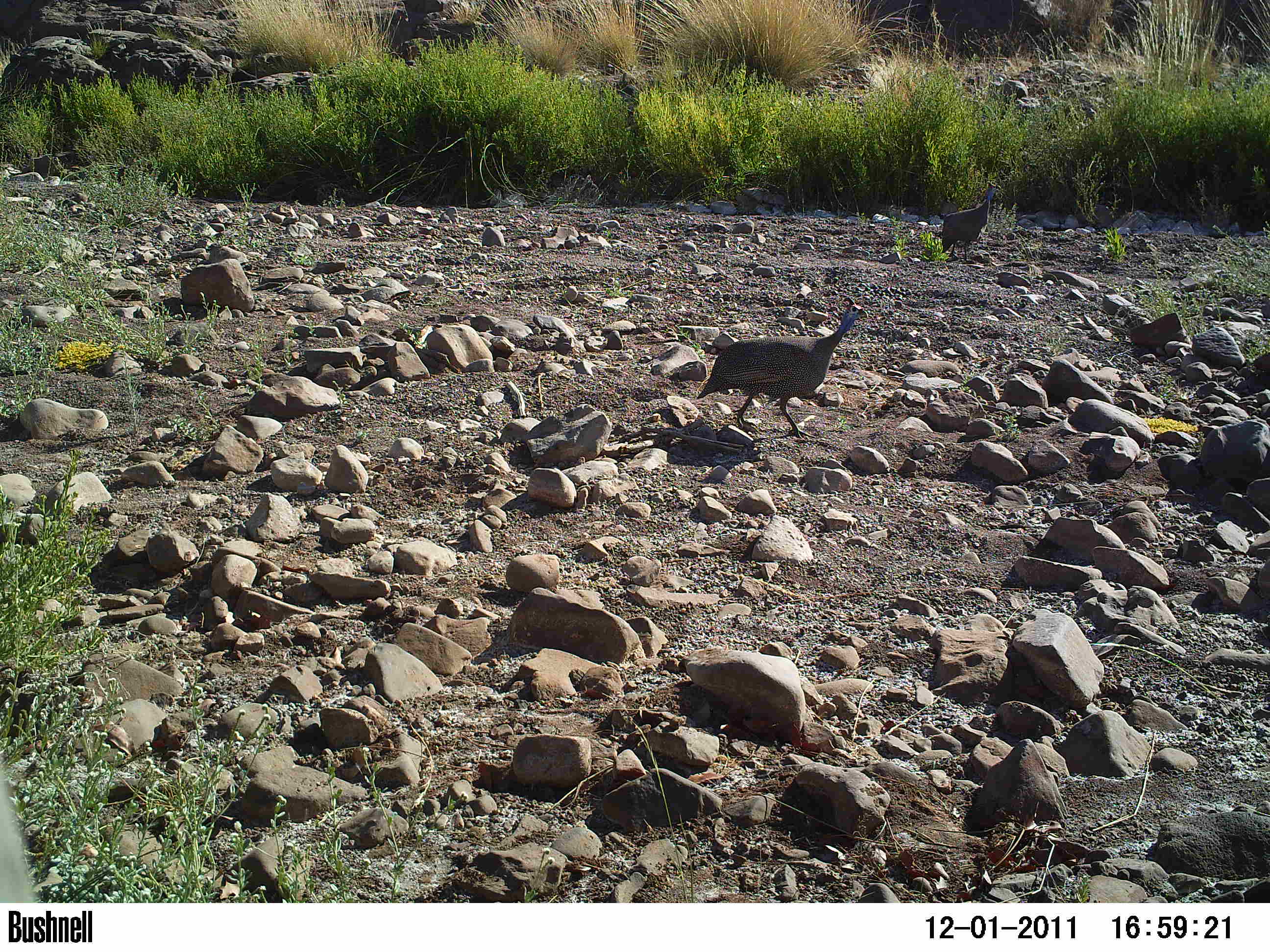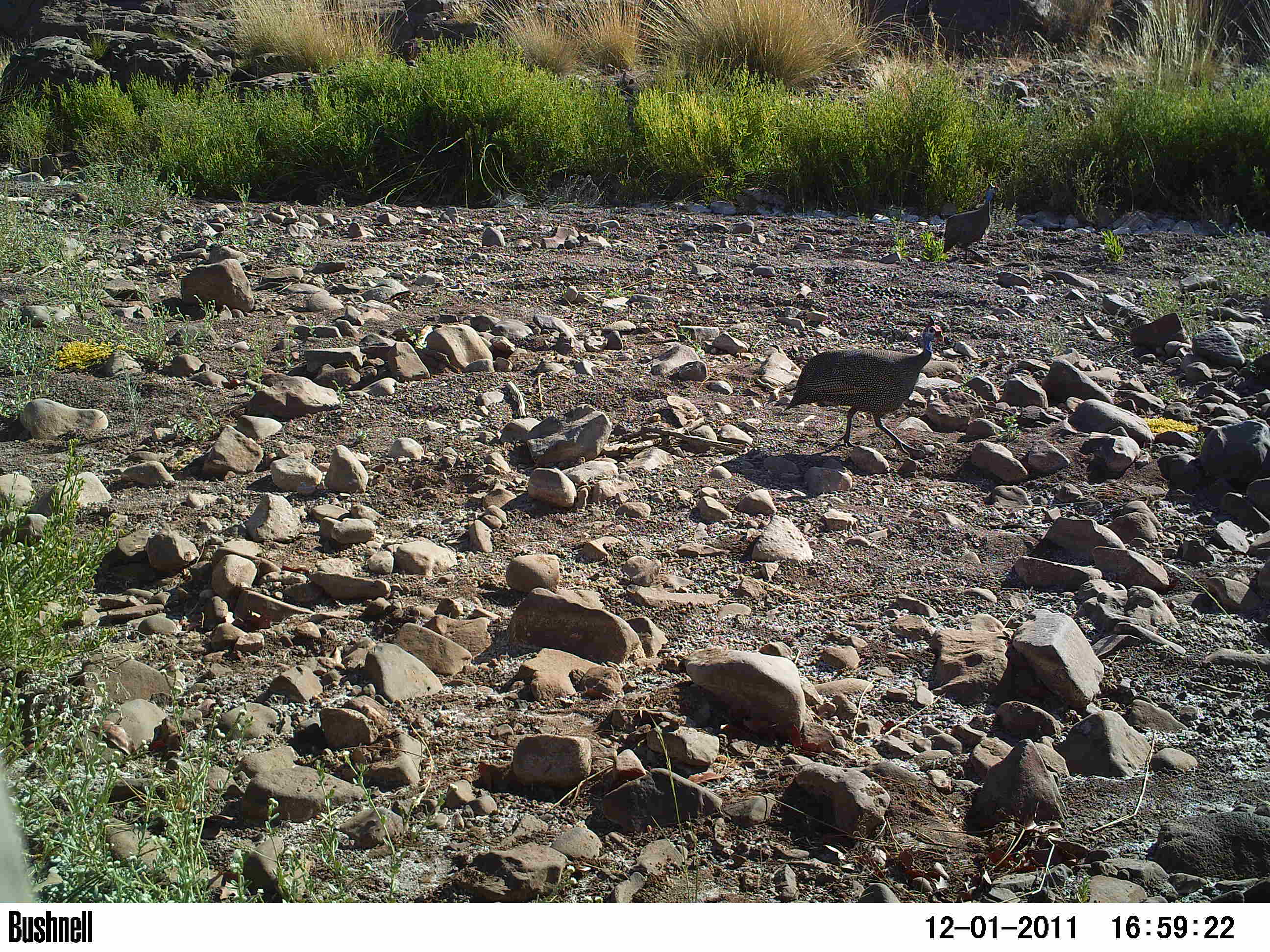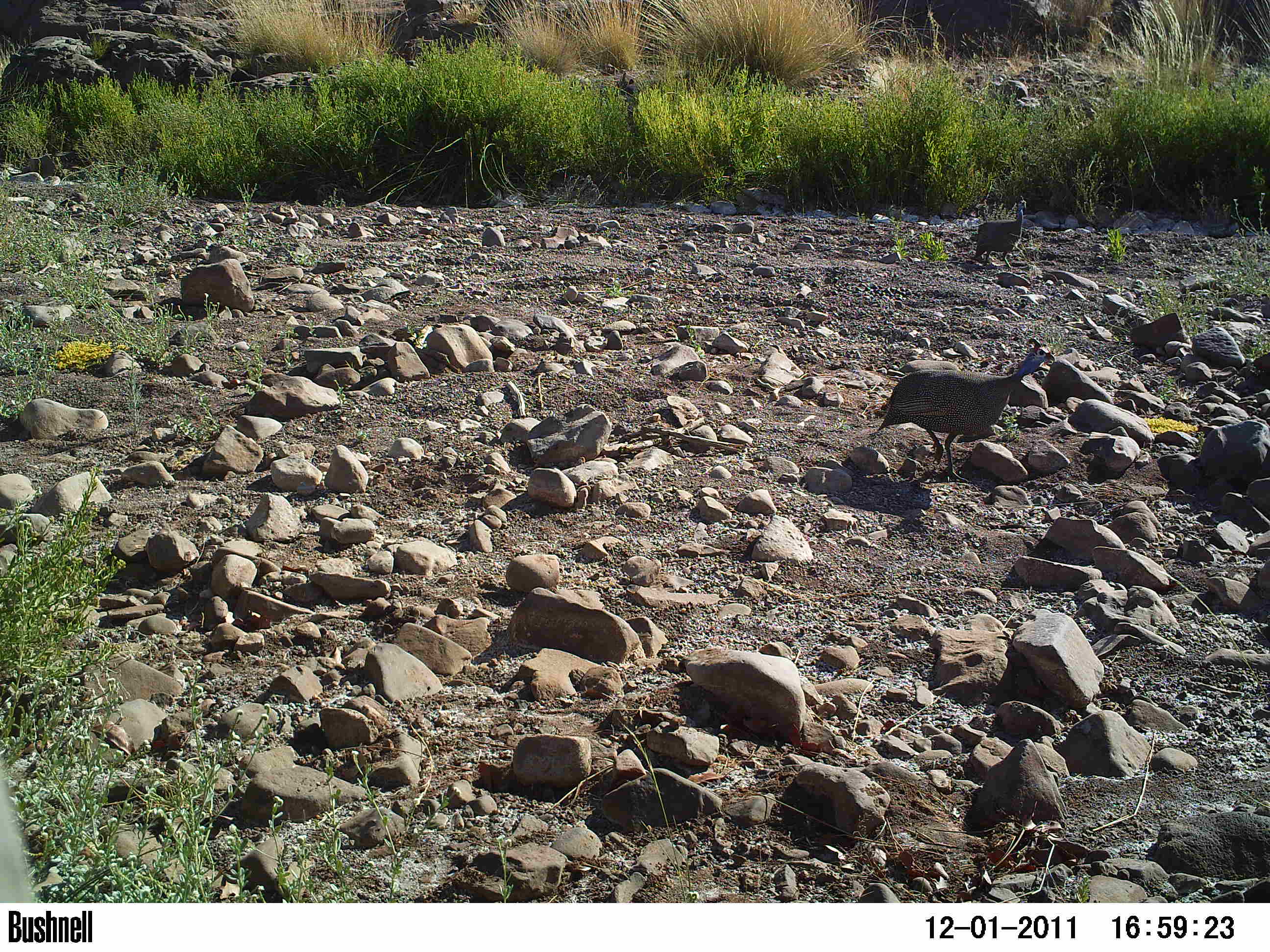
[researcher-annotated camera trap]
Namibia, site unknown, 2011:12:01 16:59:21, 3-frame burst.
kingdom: Animalia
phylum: Chordata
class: Aves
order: Galliformes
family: Numididae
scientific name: Numididae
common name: guineafowl